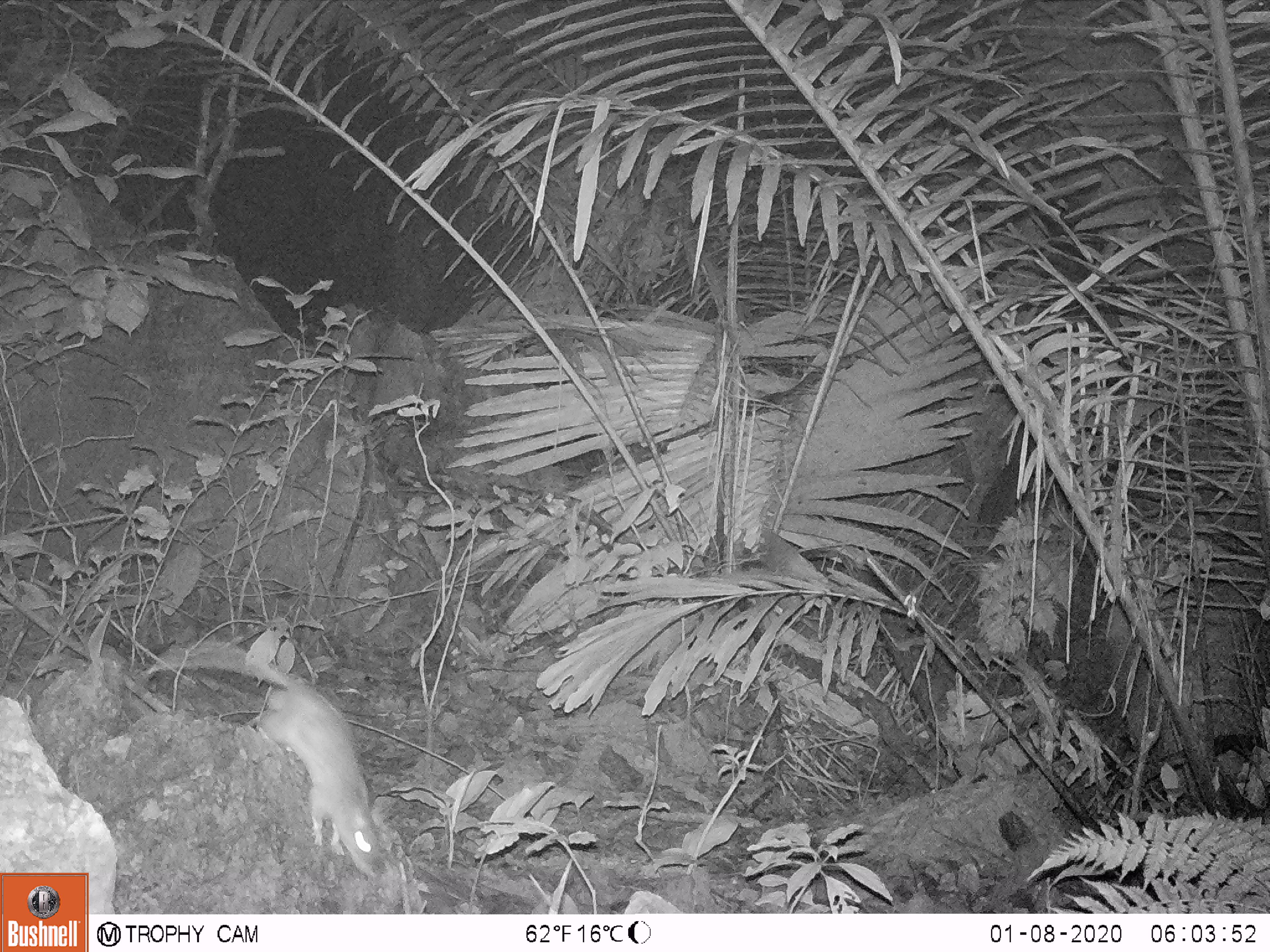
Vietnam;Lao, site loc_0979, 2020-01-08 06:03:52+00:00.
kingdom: Animalia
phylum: Chordata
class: Mammalia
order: Rodentia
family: Muridae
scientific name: Muridae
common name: old-world mice and rats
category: unidentified murid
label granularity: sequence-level